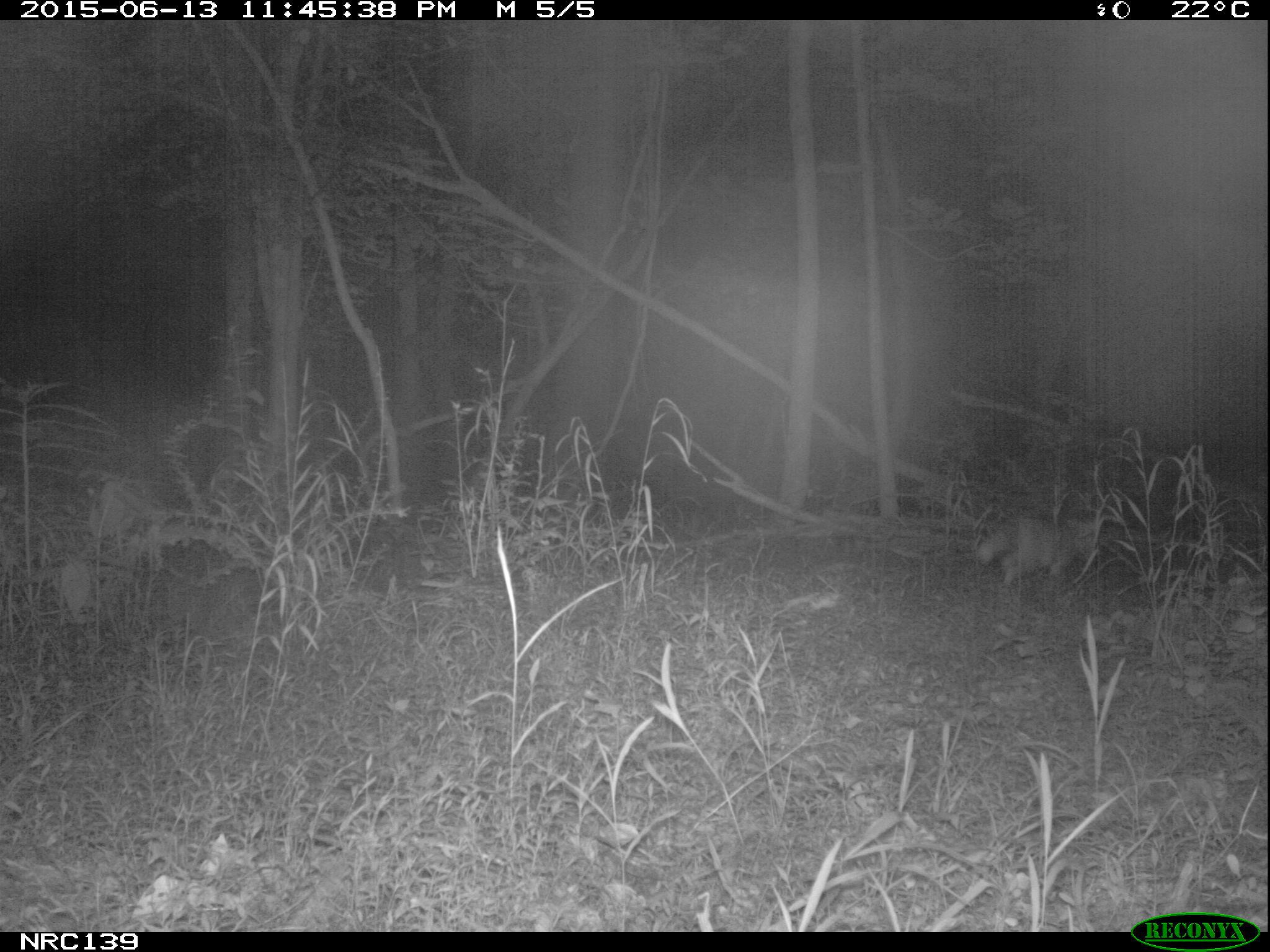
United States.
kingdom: Animalia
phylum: Chordata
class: Mammalia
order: Carnivora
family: Canidae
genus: Vulpes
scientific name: Vulpes vulpes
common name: red fox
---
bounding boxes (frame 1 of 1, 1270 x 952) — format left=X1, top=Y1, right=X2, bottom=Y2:
Red Fox: left=972, top=511, right=1107, bottom=598